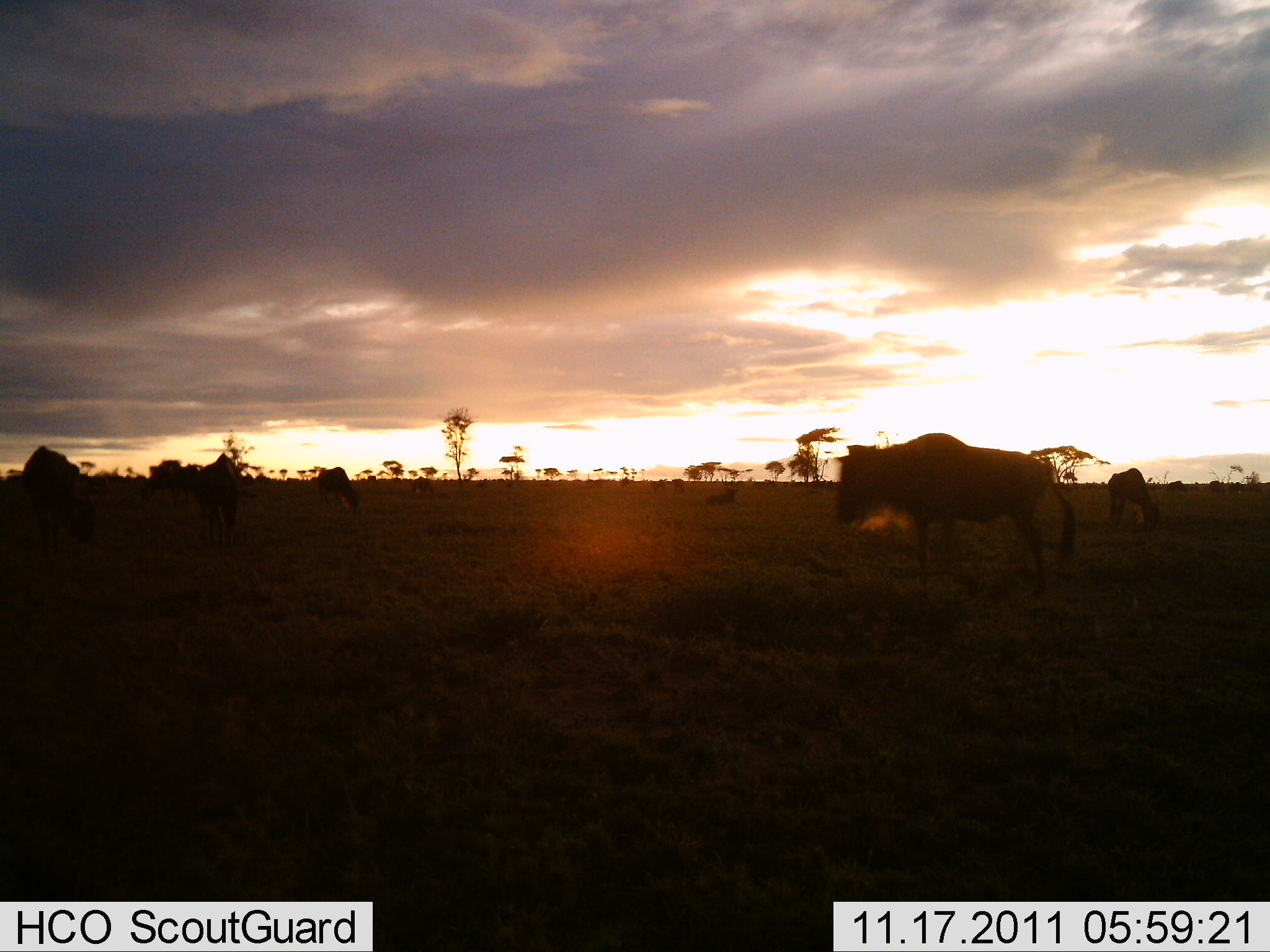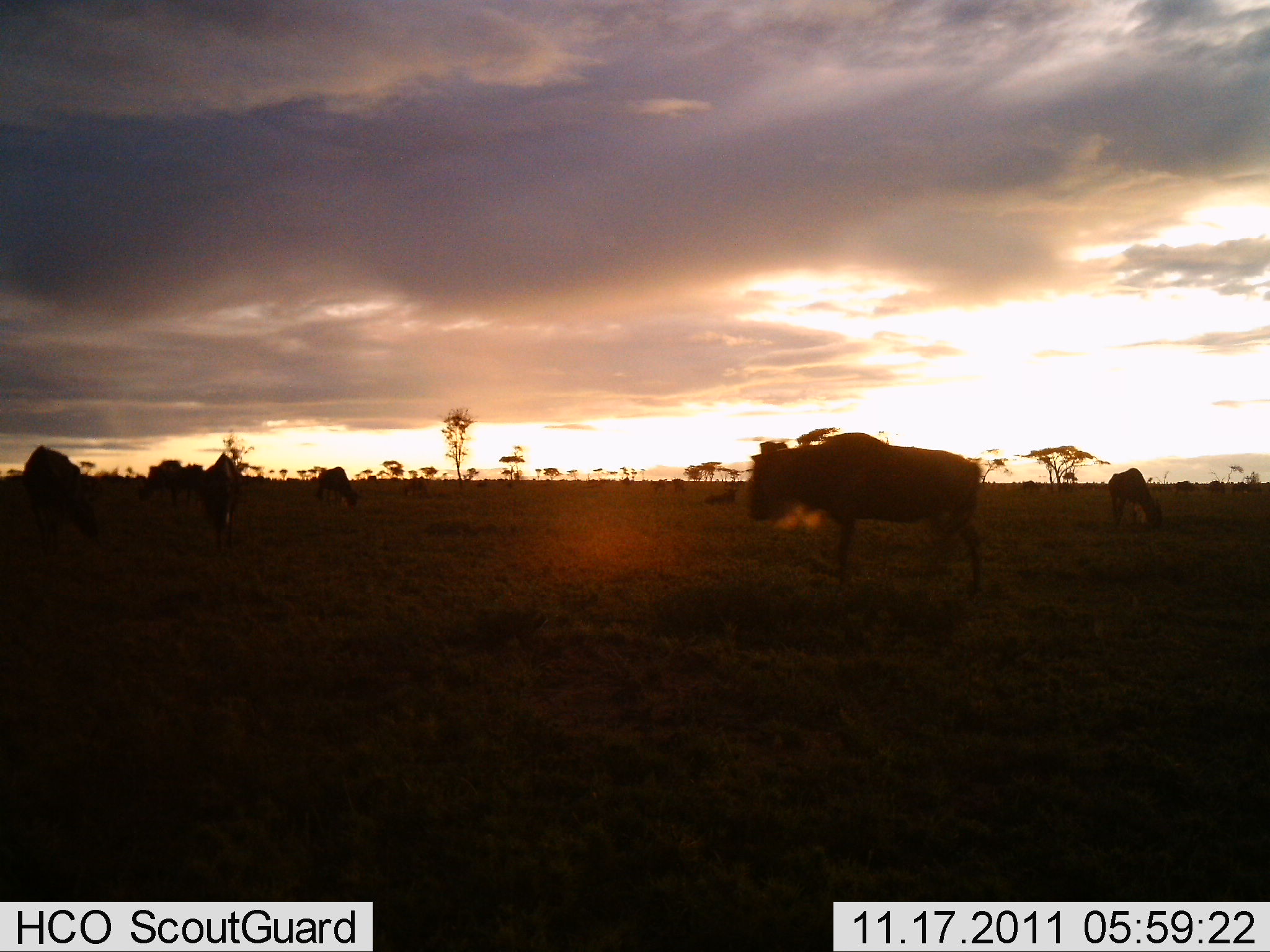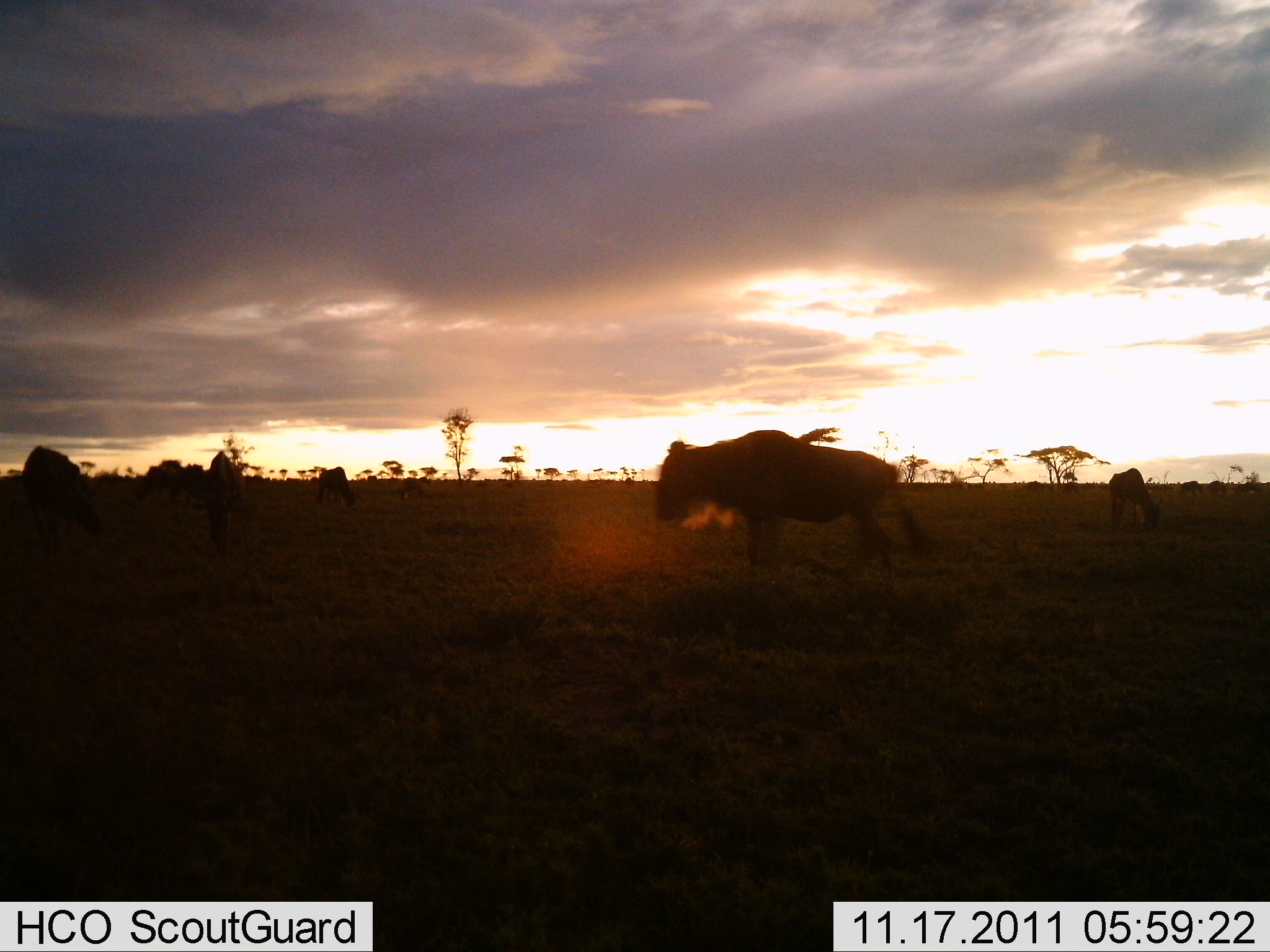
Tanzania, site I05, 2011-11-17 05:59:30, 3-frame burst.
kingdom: Animalia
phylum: Chordata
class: Mammalia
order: Artiodactyla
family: Bovidae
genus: Connochaetes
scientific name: Connochaetes taurinus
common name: blue wildebeest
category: wildebeest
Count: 11-50.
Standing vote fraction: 50%.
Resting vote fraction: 25%.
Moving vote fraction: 75%.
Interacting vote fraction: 0%.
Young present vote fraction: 0%.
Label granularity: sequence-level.